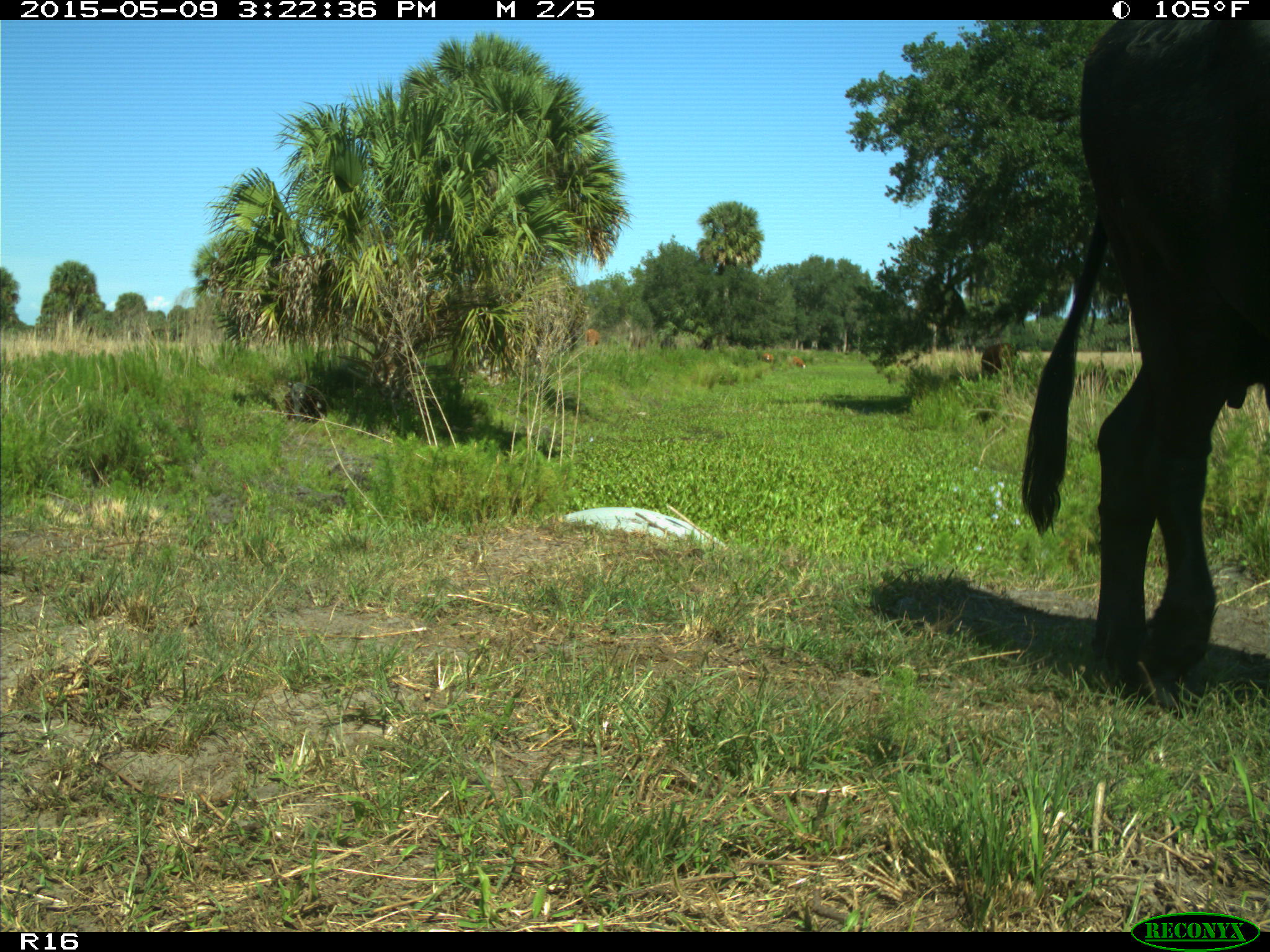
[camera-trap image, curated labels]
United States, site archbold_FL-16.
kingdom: Animalia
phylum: Chordata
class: Mammalia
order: Artiodactyla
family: Bovidae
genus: Bos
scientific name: Bos taurus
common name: domestic cow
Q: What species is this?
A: Bos taurus (domestic cow).